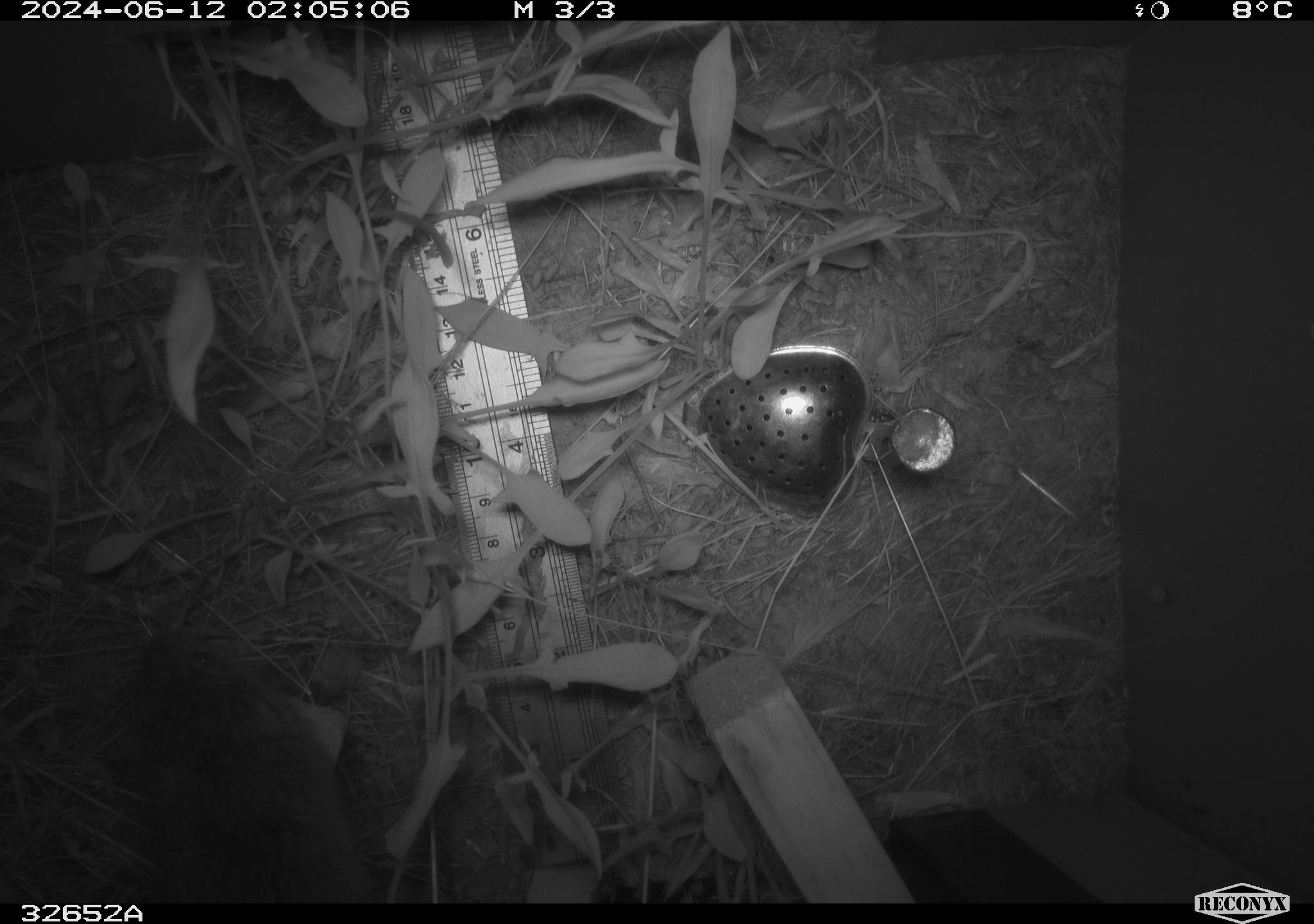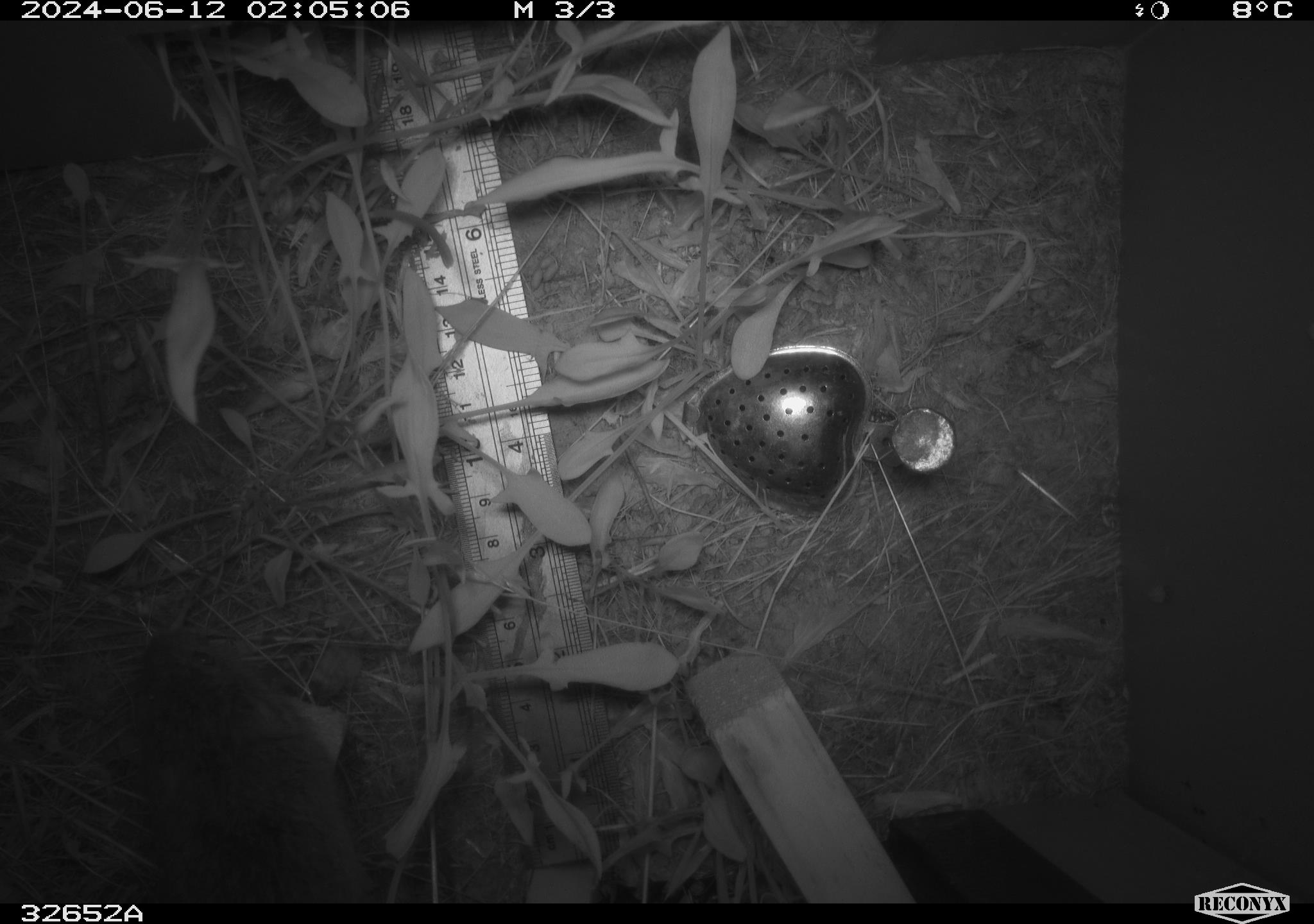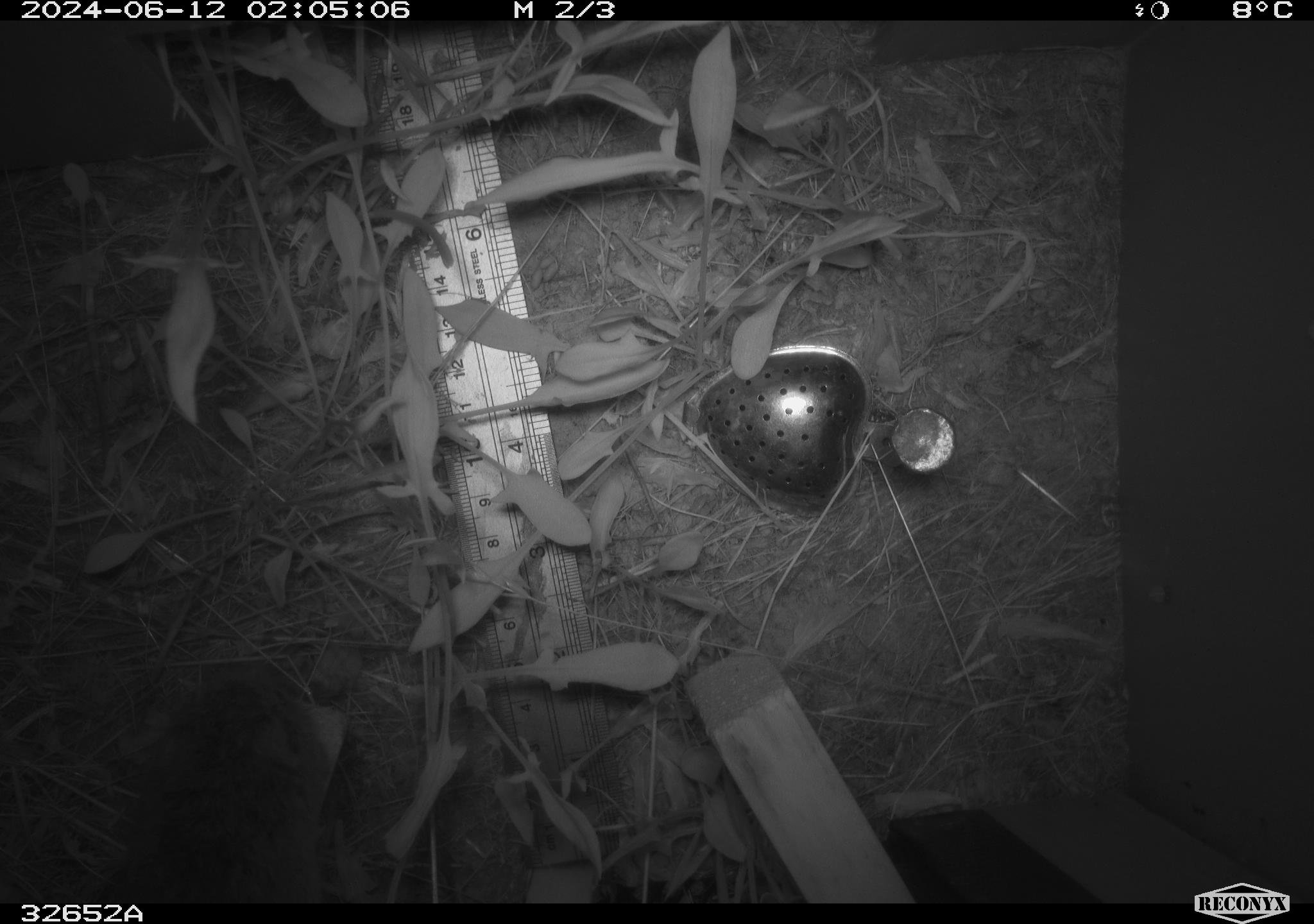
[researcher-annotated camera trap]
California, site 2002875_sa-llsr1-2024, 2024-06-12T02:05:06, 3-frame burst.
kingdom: Animalia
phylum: Chordata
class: Mammalia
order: Rodentia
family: Cricetidae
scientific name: Arvicolinae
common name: voles, lemmings, and muskrats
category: arvicolinae subfamily